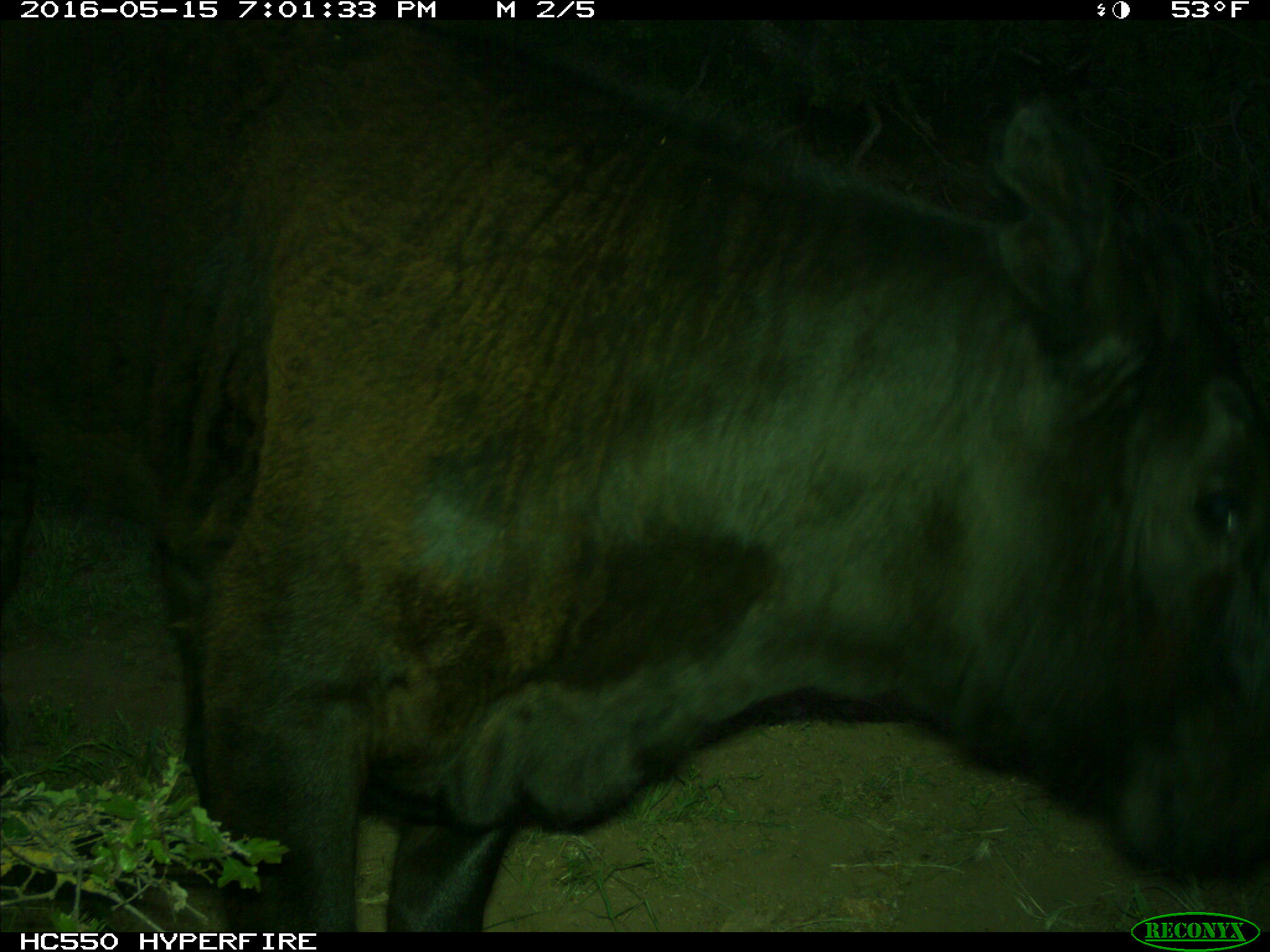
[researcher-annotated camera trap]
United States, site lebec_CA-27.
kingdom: Animalia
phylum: Chordata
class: Mammalia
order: Artiodactyla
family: Bovidae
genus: Bos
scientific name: Bos taurus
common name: domestic cow